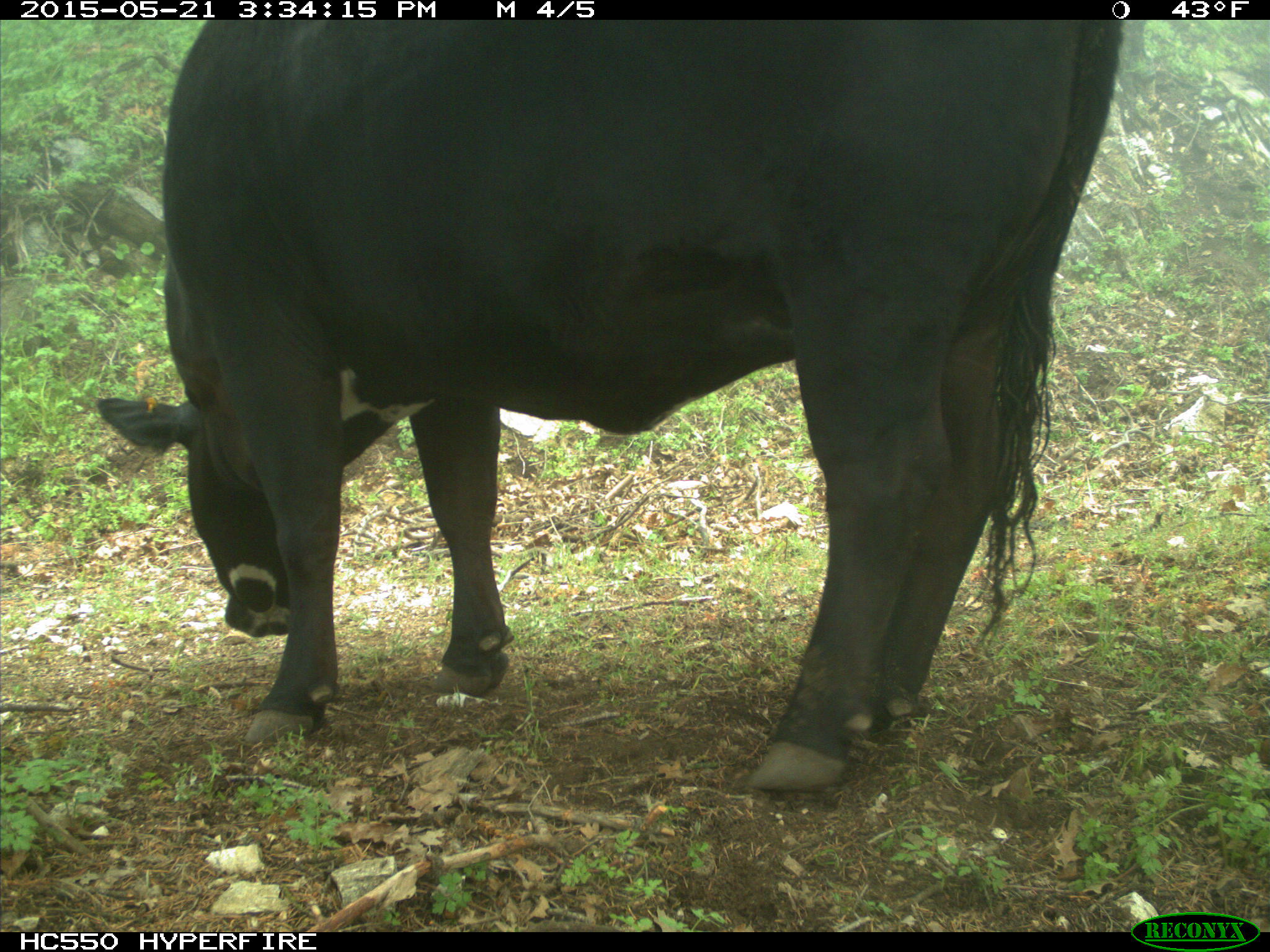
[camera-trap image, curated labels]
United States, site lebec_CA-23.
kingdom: Animalia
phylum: Chordata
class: Mammalia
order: Artiodactyla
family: Bovidae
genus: Bos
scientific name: Bos taurus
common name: domestic cow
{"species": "Bos taurus (domestic cow)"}